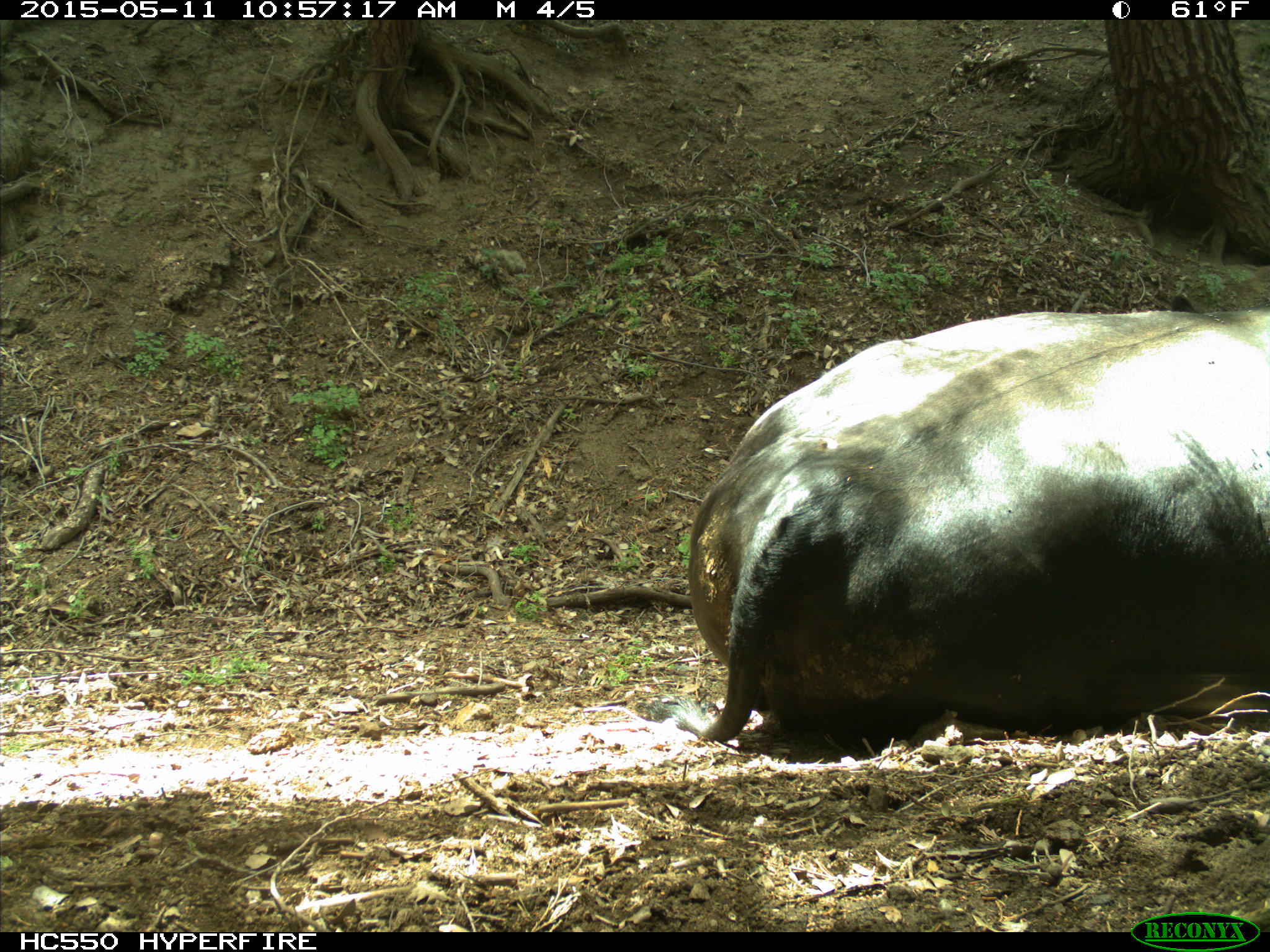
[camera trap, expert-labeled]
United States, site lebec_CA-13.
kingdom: Animalia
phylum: Chordata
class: Mammalia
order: Artiodactyla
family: Bovidae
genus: Bos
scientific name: Bos taurus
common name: domestic cow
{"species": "Bos taurus (domestic cow)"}